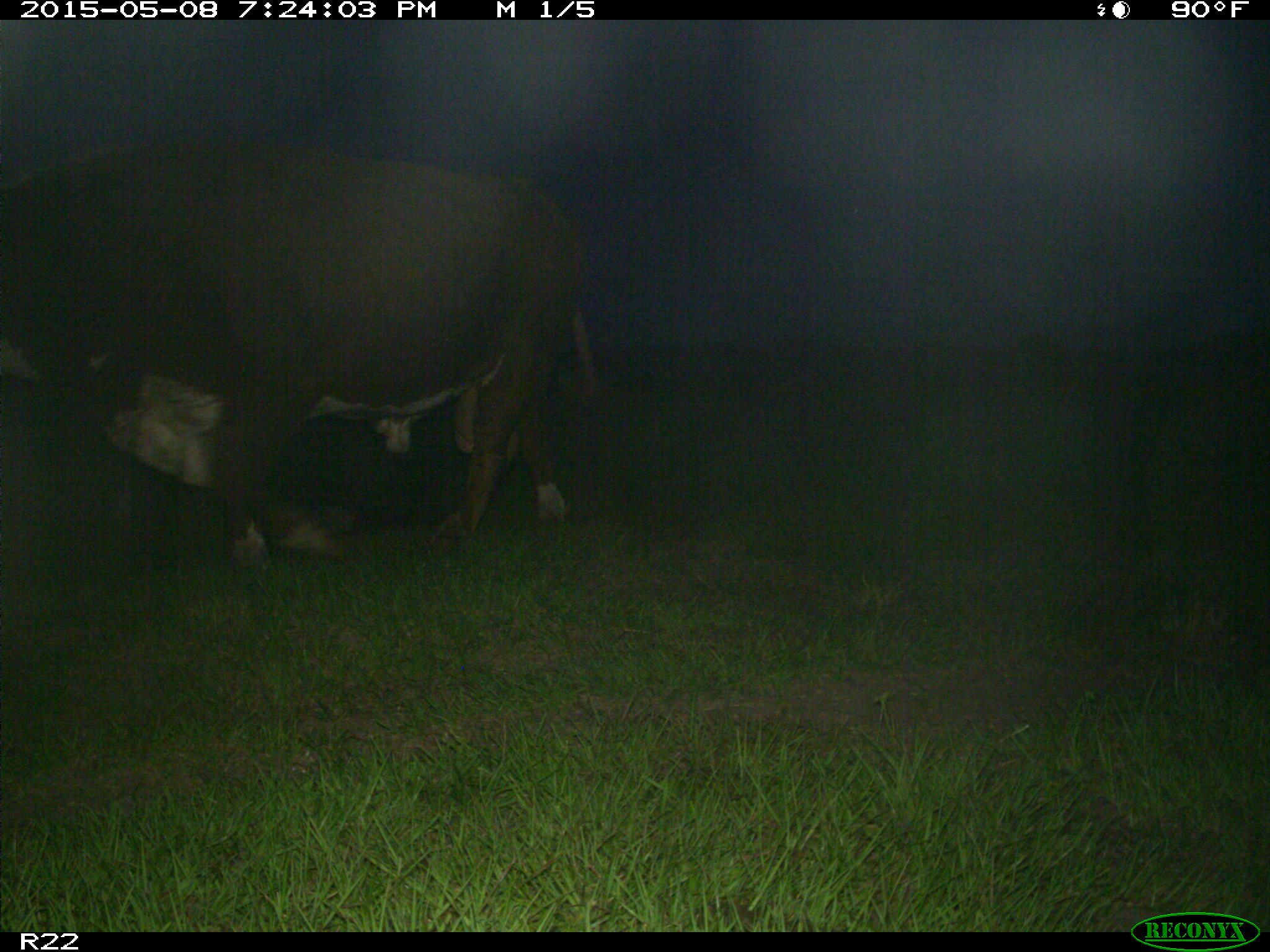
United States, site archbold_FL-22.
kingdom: Animalia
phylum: Chordata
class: Mammalia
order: Artiodactyla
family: Bovidae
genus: Bos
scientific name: Bos taurus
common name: domestic cow